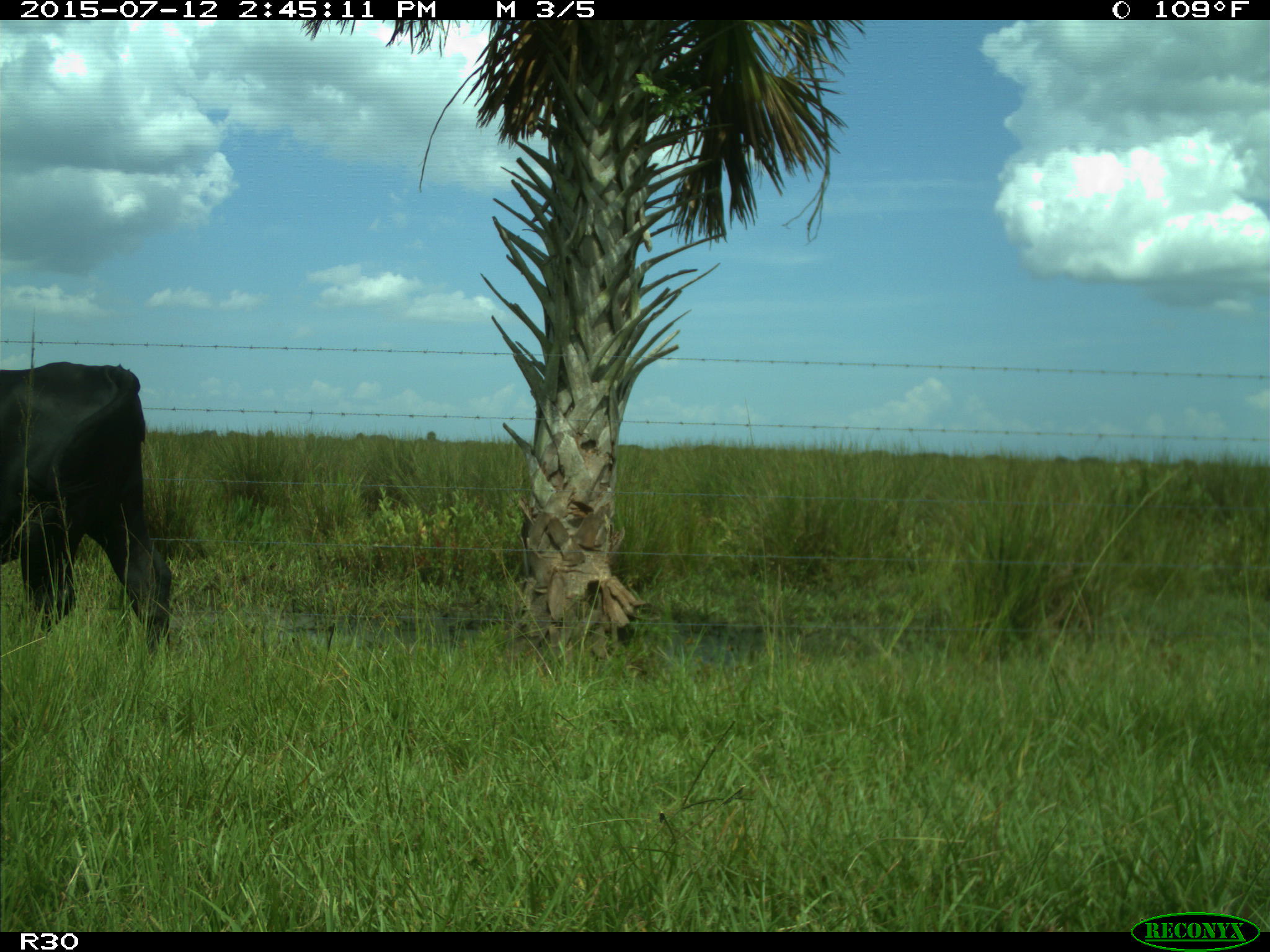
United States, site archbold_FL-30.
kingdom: Animalia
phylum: Chordata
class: Mammalia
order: Artiodactyla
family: Bovidae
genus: Bos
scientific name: Bos taurus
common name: domestic cow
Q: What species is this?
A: Bos taurus (domestic cow).